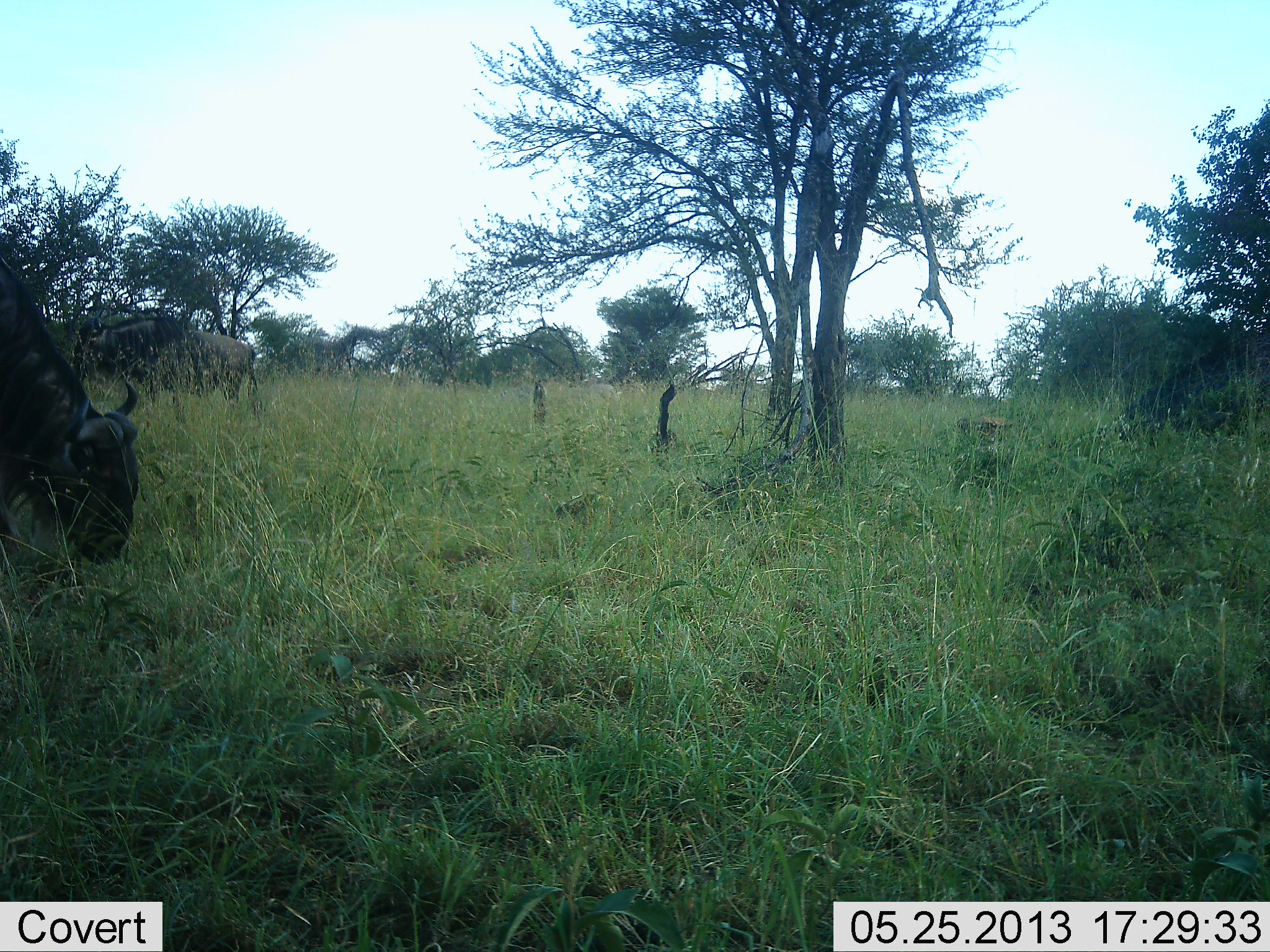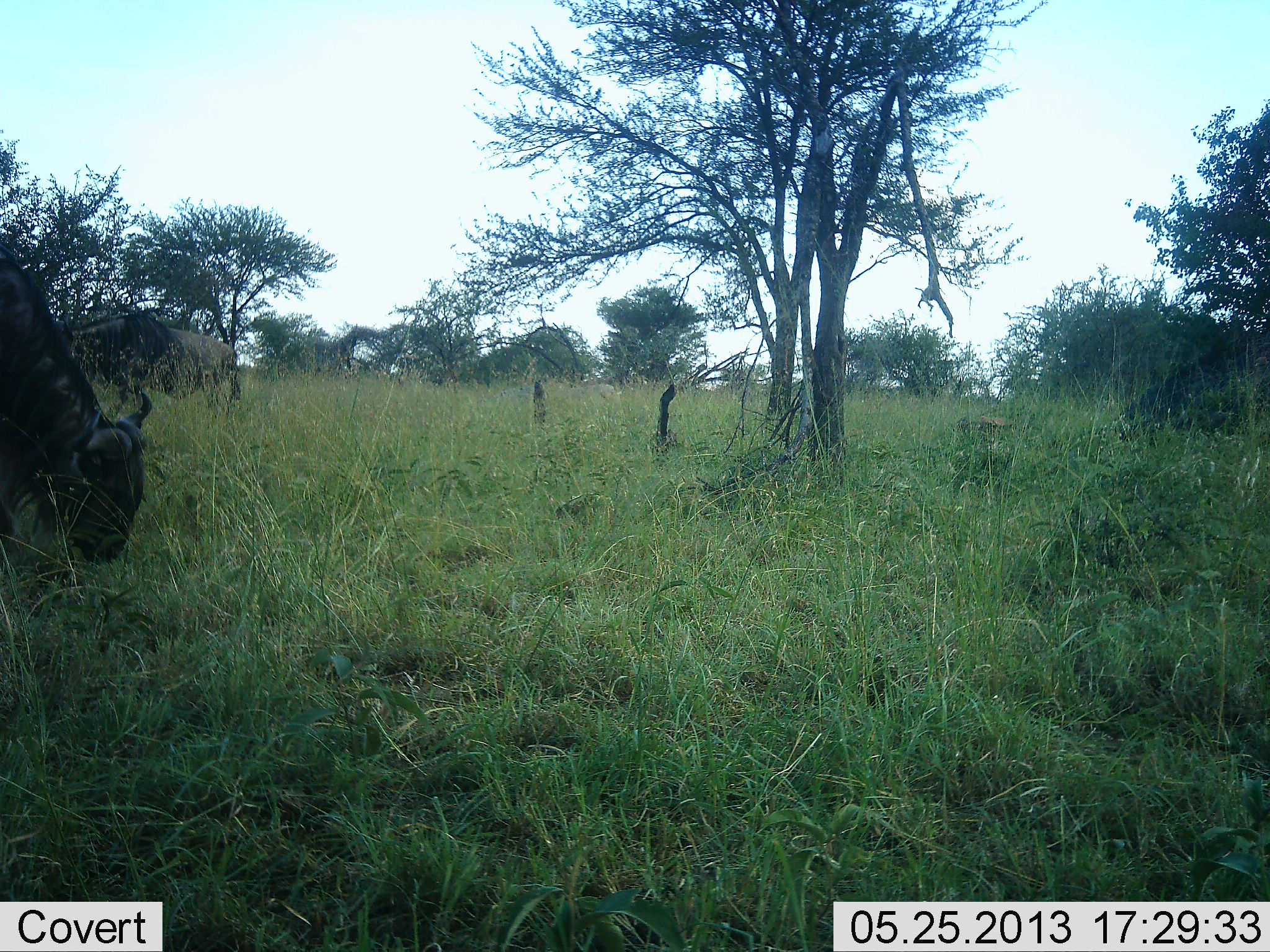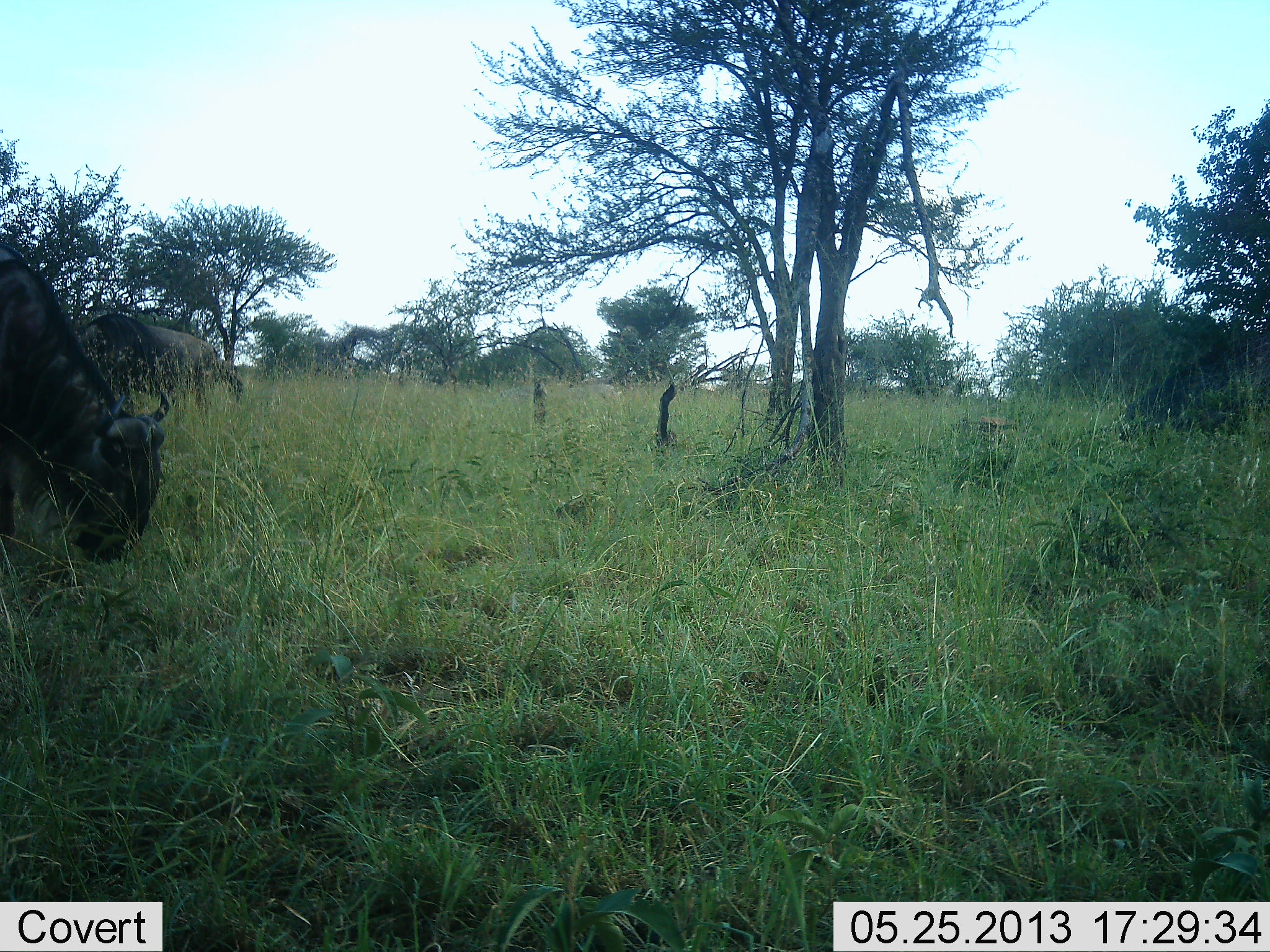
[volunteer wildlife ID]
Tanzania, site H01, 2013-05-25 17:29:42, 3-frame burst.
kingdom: Animalia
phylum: Chordata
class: Mammalia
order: Artiodactyla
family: Bovidae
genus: Connochaetes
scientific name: Connochaetes taurinus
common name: blue wildebeest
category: wildebeest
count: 2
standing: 36%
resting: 0%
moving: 43%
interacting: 0%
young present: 0%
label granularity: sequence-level